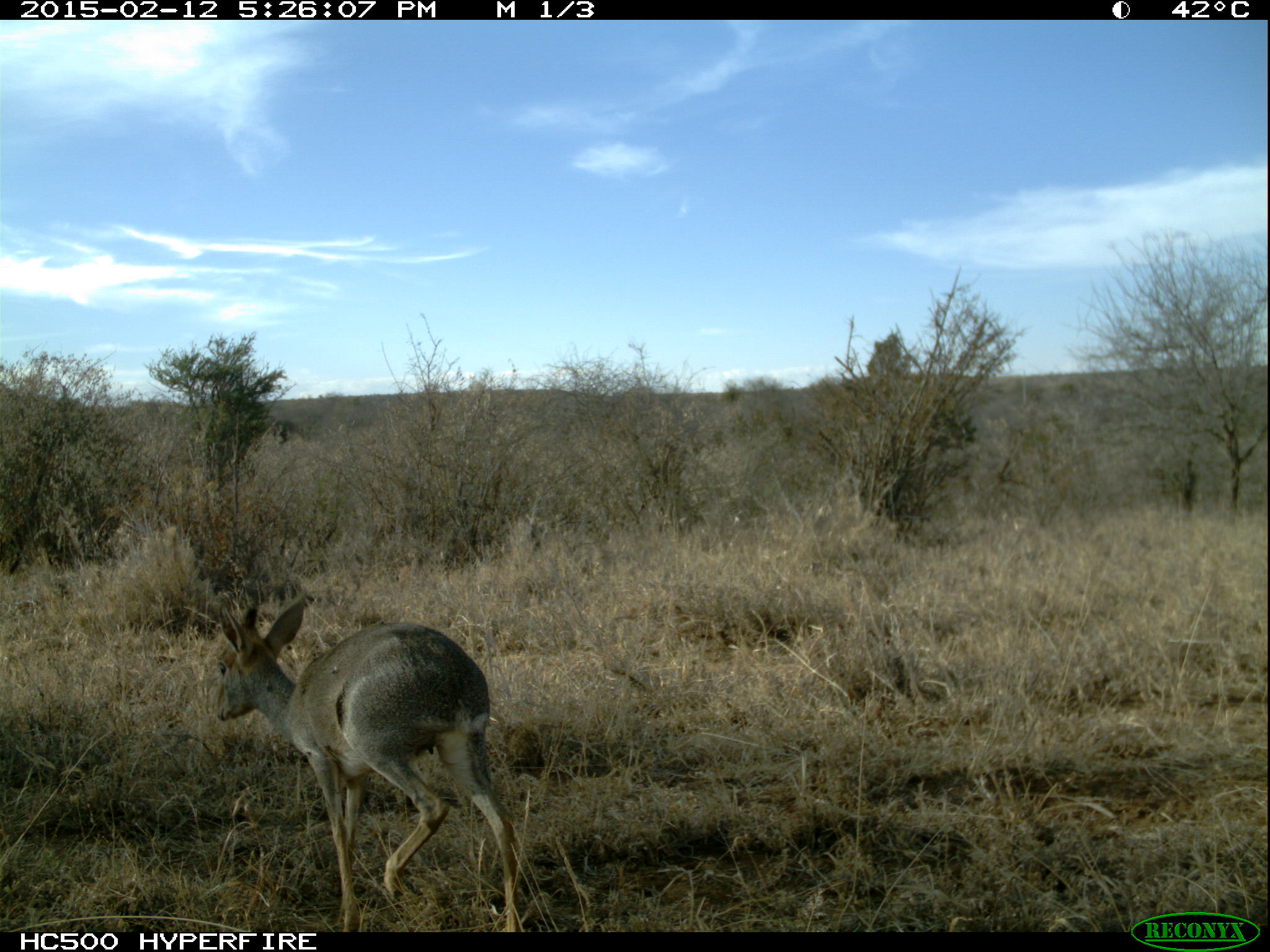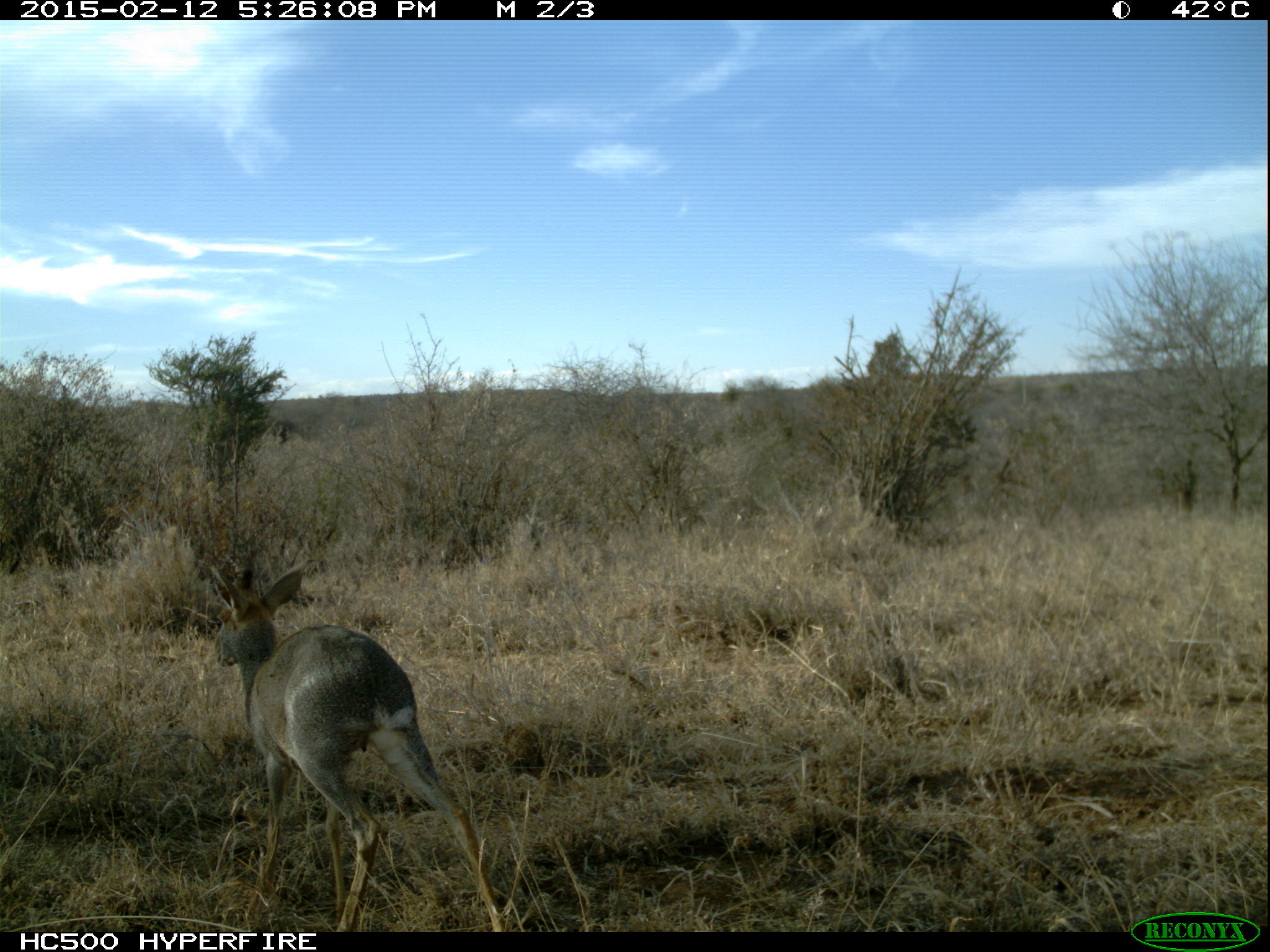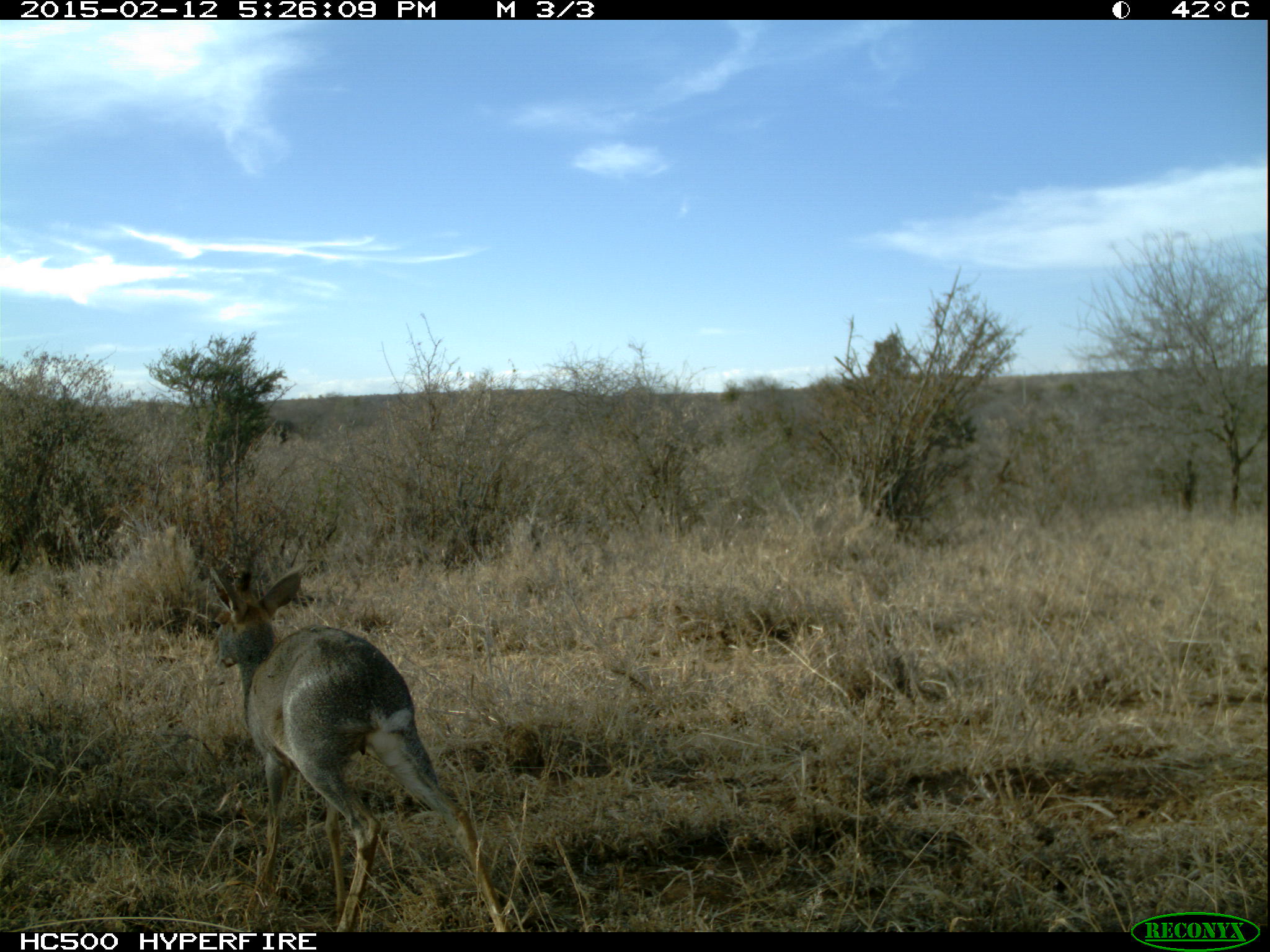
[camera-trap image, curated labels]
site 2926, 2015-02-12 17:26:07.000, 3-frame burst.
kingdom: Animalia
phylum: Chordata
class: Mammalia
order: Artiodactyla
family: Bovidae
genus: Madoqua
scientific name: Madoqua guentheri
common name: günther's dik-dik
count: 1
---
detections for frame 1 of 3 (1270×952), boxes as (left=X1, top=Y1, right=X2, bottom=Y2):
madoqua guentheri: (left=211, top=592, right=522, bottom=930)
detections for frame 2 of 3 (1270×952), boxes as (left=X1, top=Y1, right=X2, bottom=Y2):
madoqua guentheri: (left=204, top=558, right=509, bottom=930)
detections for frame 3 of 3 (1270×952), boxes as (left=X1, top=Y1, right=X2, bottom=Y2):
madoqua guentheri: (left=207, top=562, right=509, bottom=930)